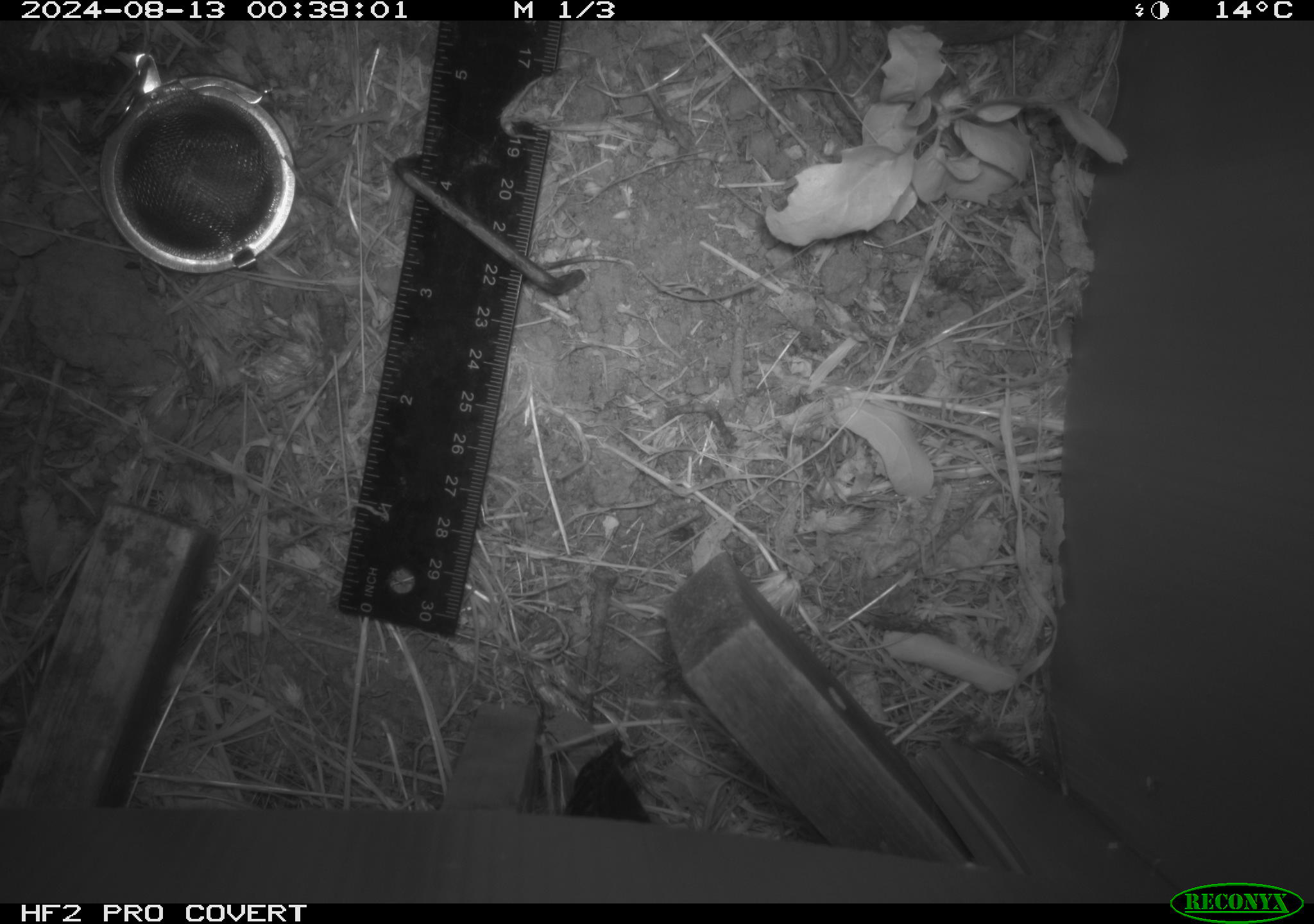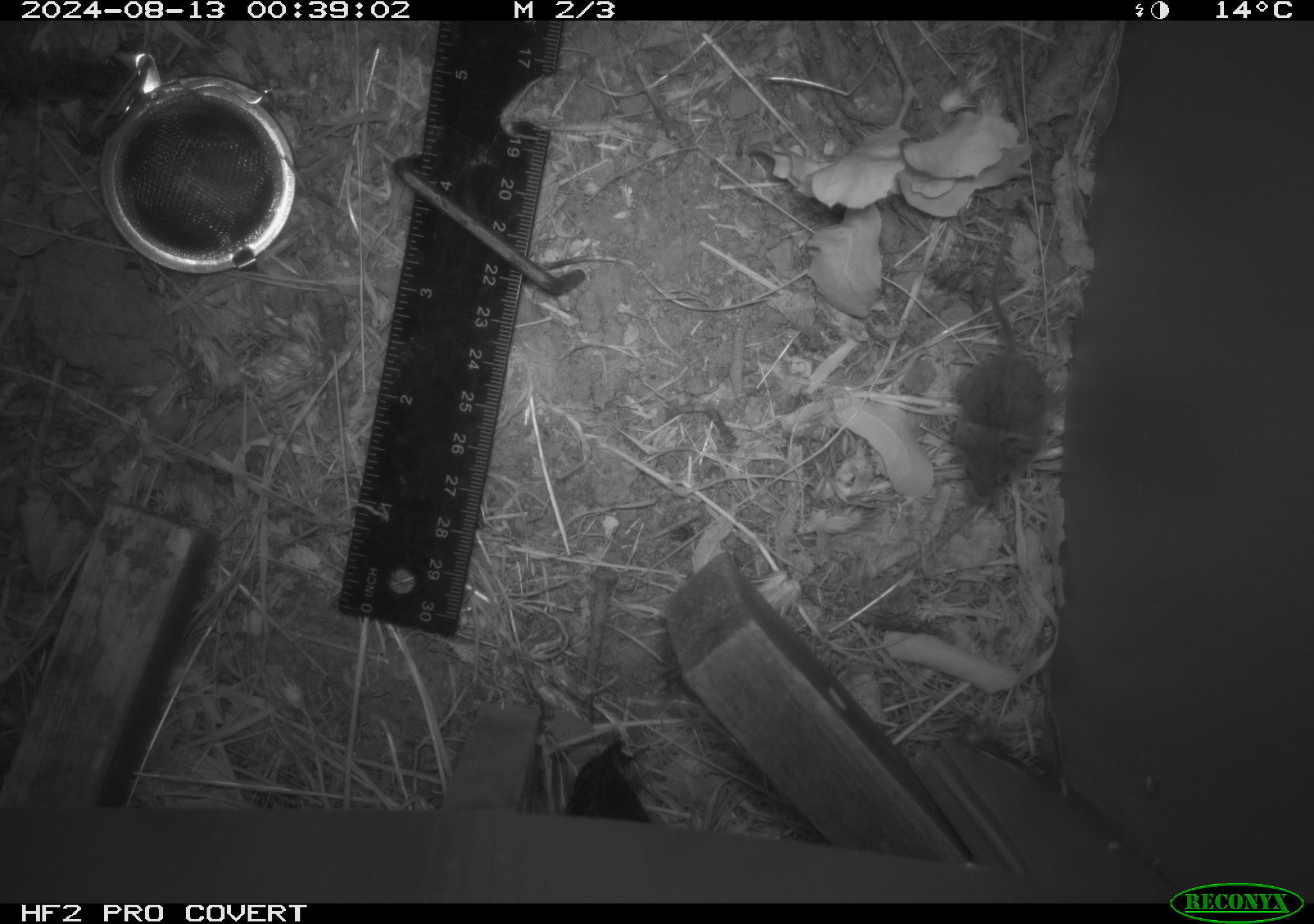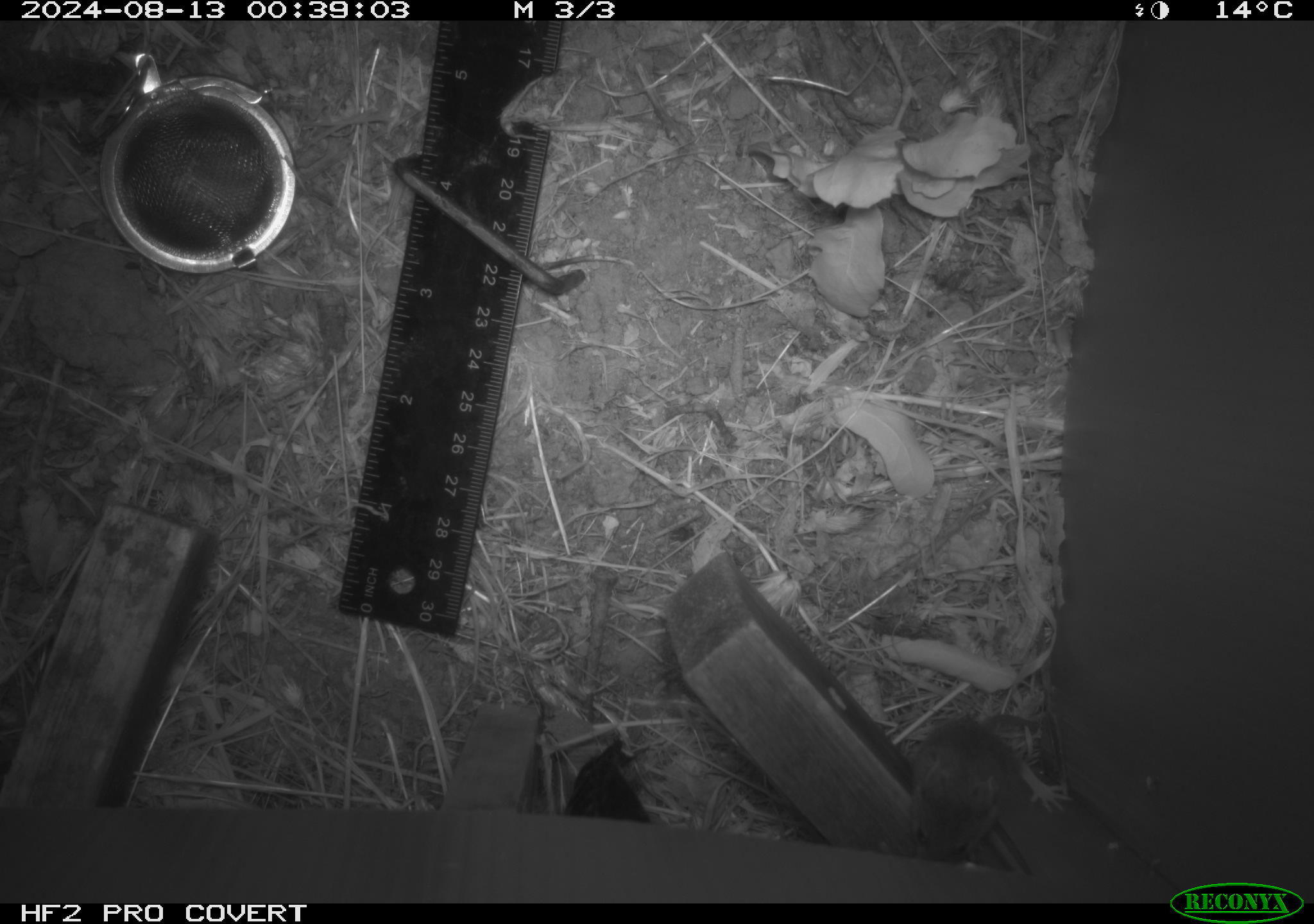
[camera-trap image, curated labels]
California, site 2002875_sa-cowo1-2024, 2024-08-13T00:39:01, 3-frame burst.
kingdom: Animalia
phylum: Chordata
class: Mammalia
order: Rodentia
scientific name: Rodentia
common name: mouse species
Mouse species (Rodentia).